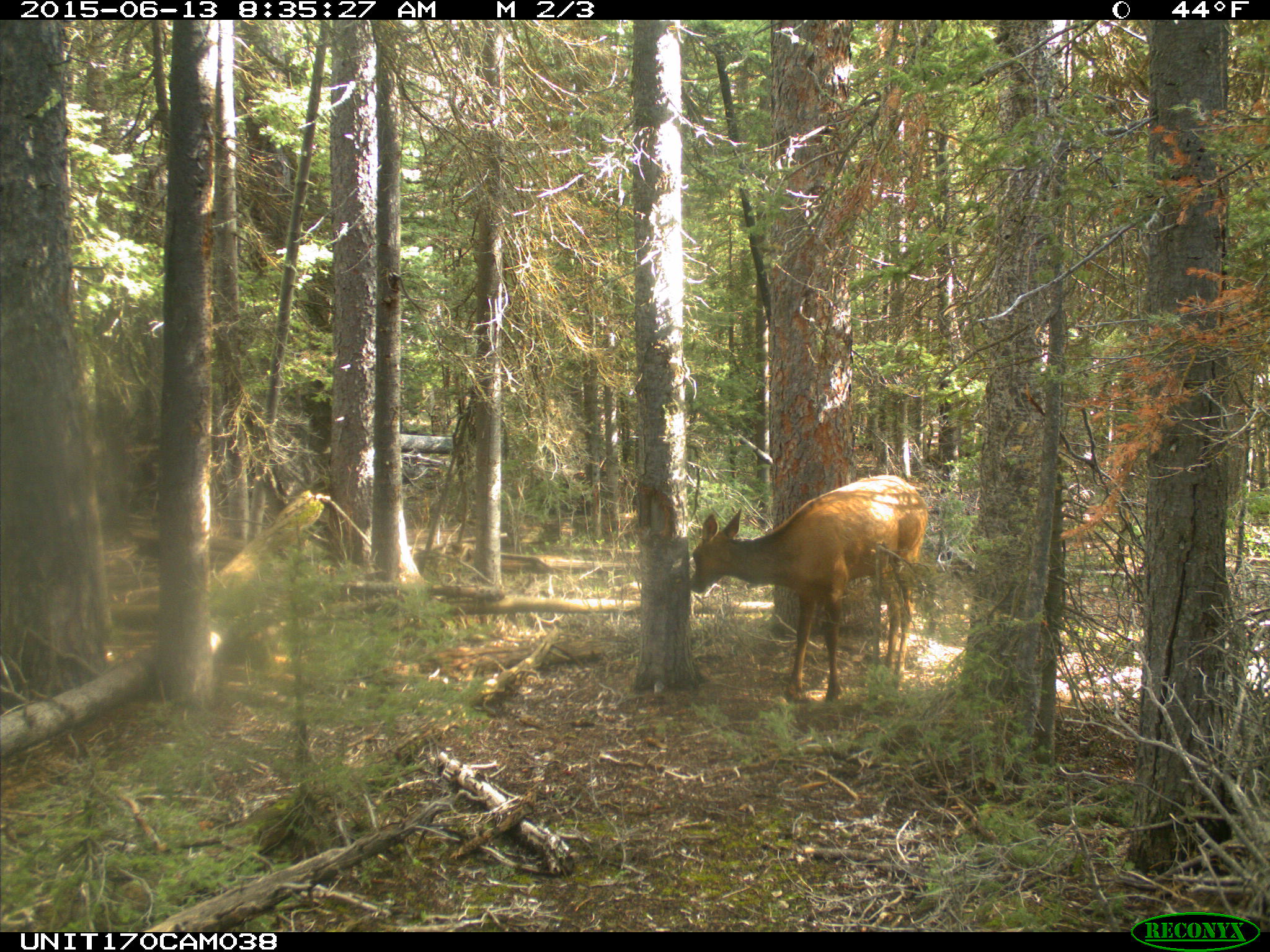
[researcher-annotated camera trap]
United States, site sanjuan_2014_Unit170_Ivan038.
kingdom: Animalia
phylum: Chordata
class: Mammalia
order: Artiodactyla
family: Cervidae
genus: Cervus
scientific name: Cervus elaphus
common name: red deer